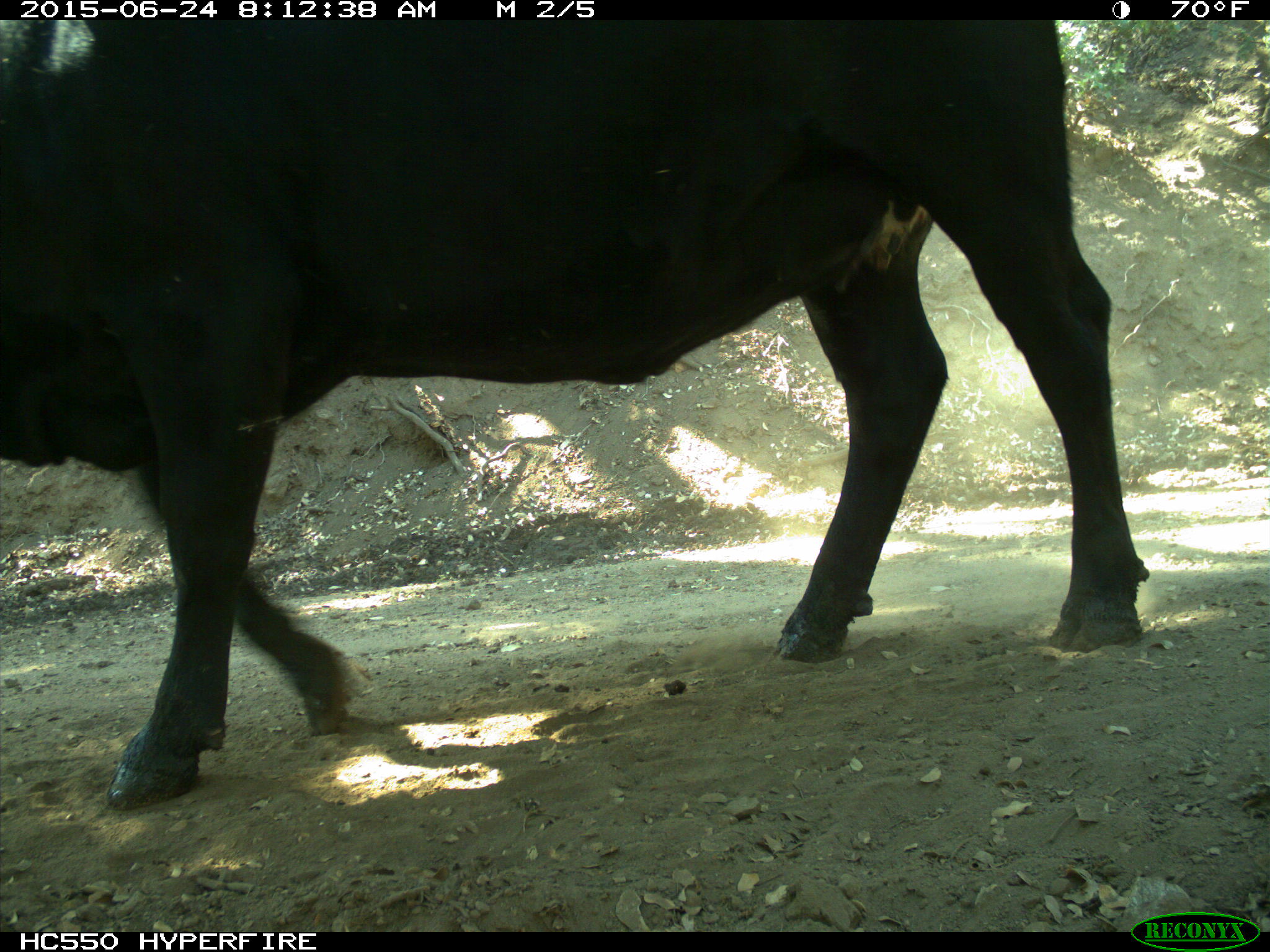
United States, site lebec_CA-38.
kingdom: Animalia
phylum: Chordata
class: Mammalia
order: Artiodactyla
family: Bovidae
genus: Bos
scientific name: Bos taurus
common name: domestic cow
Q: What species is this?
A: Bos taurus (domestic cow).